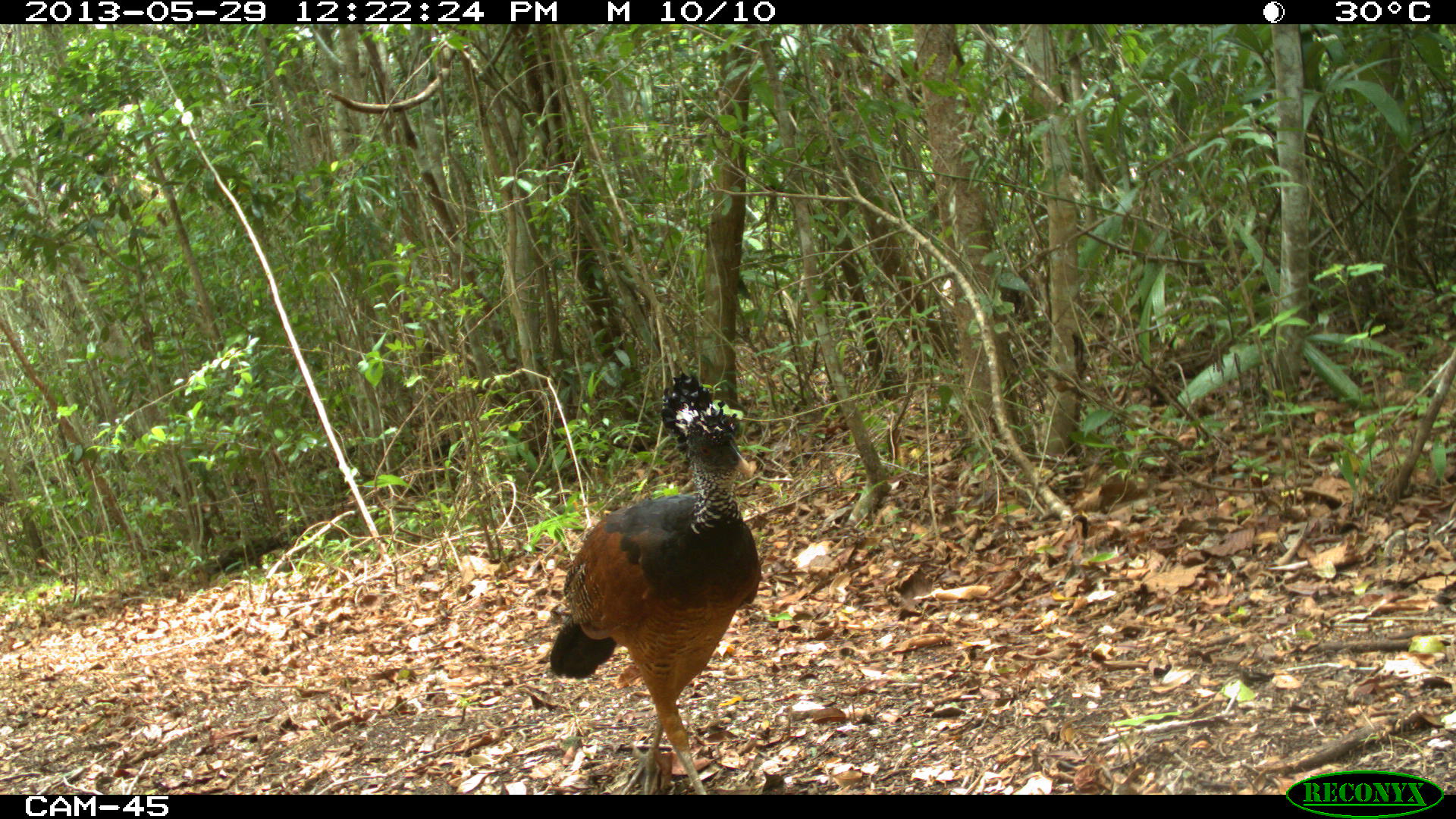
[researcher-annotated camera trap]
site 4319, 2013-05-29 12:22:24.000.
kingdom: Animalia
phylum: Chordata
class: Aves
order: Galliformes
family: Cracidae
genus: Crax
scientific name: Crax rubra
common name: great curassow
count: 1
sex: female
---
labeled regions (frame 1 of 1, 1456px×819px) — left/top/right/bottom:
crax rubra: 548/373/761/795